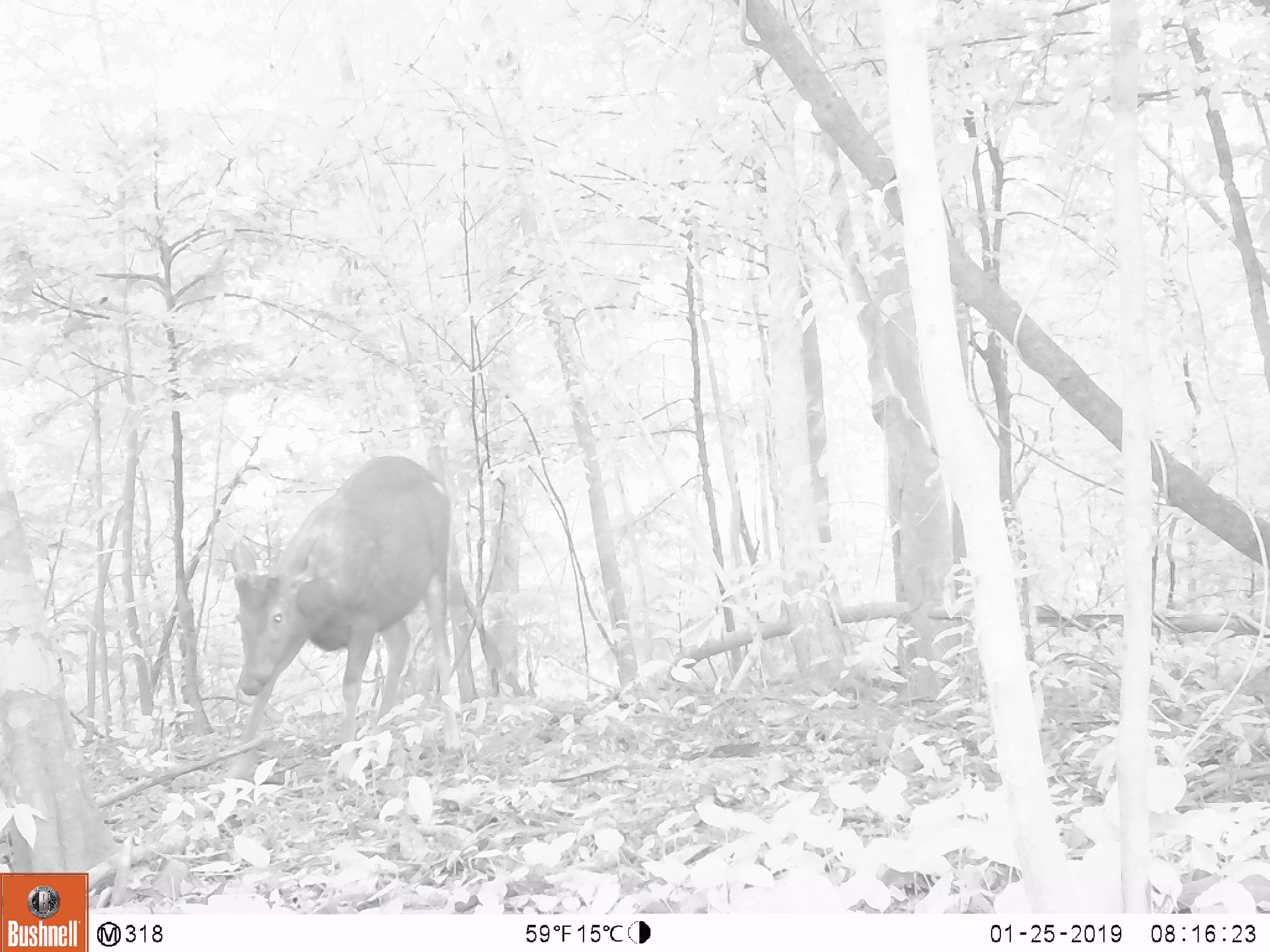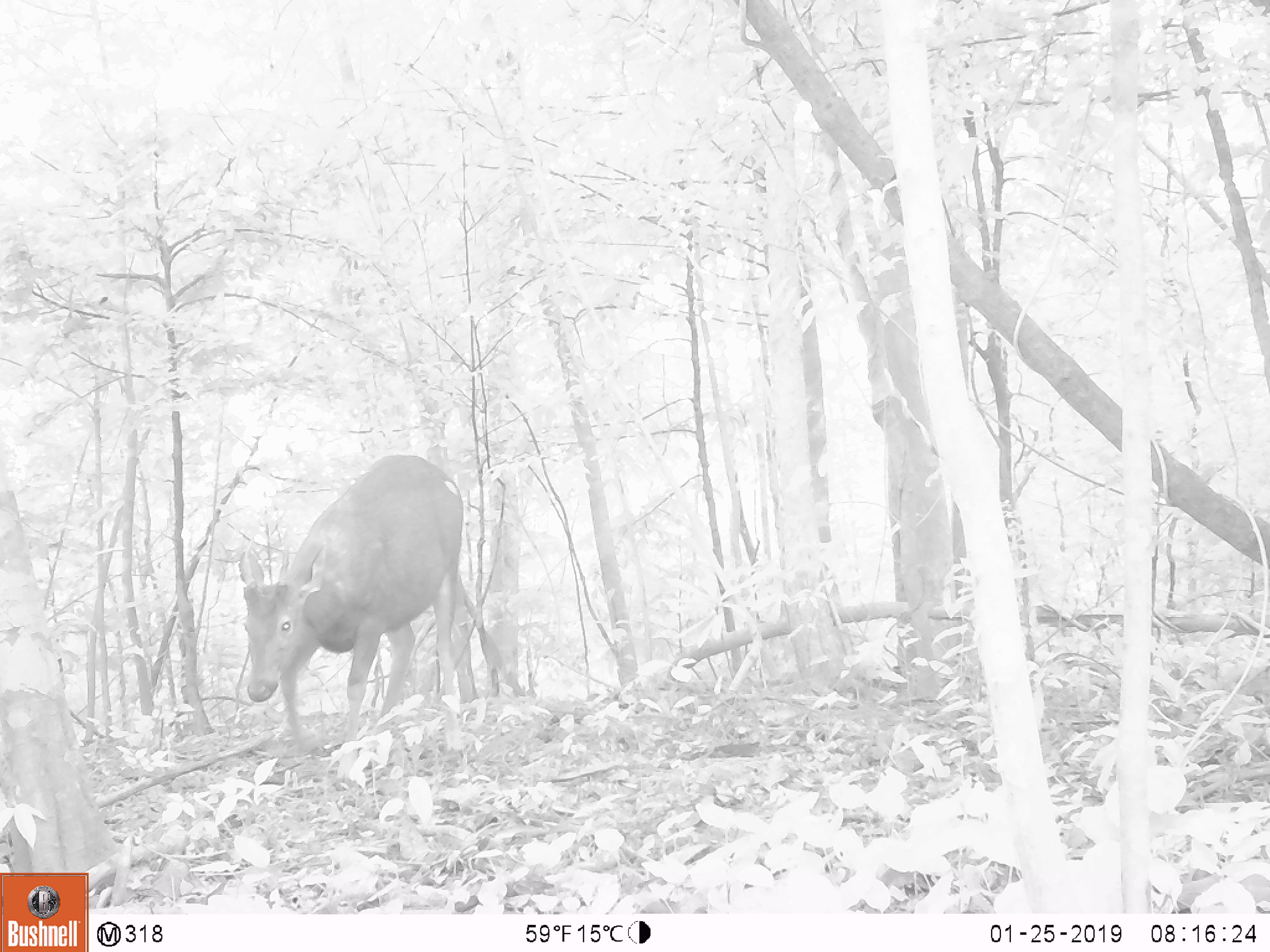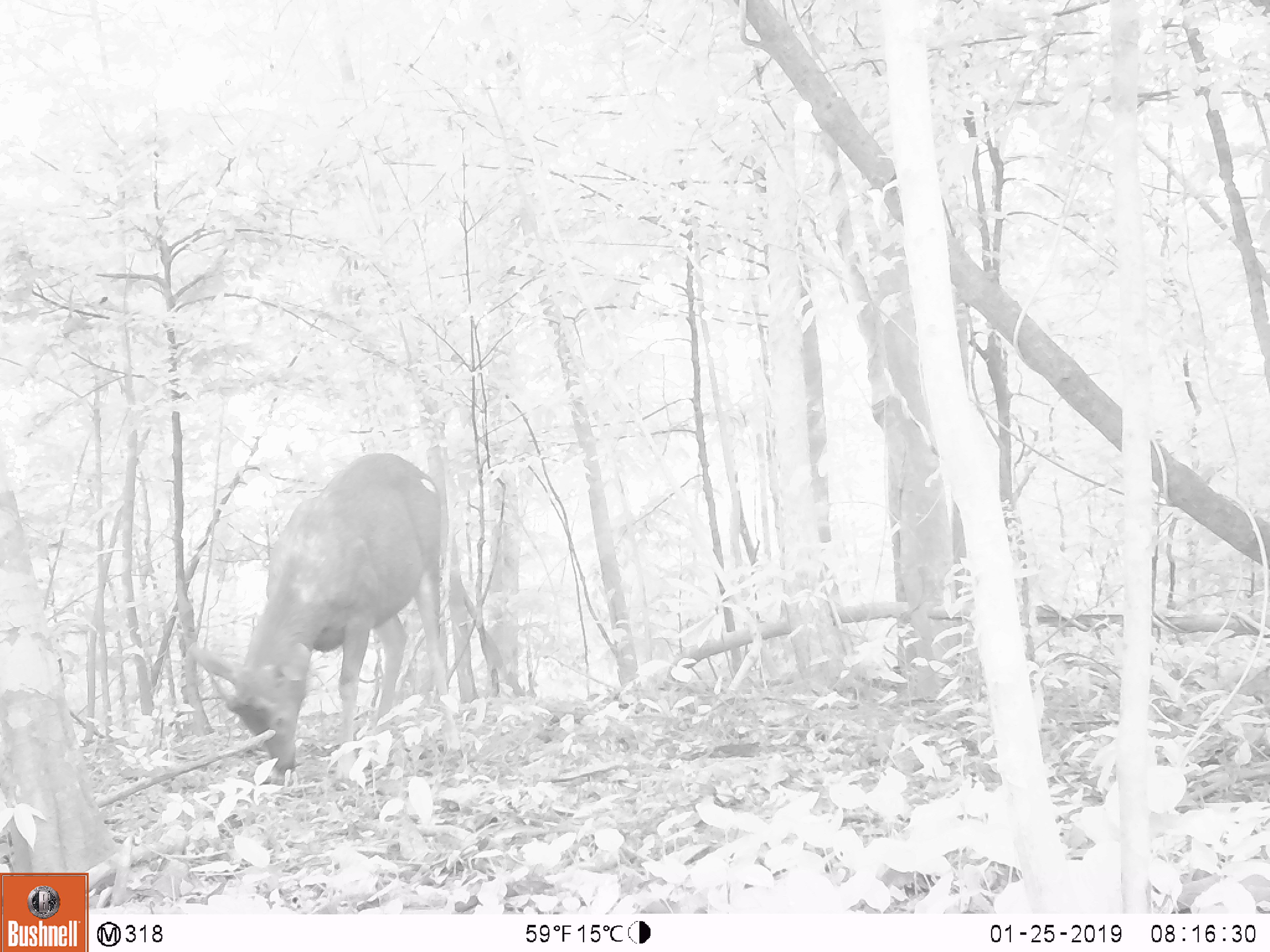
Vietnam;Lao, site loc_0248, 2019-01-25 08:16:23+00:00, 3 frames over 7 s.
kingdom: Animalia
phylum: Chordata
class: Mammalia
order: Artiodactyla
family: Cervidae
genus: Rusa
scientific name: Rusa unicolor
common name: sambar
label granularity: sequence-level